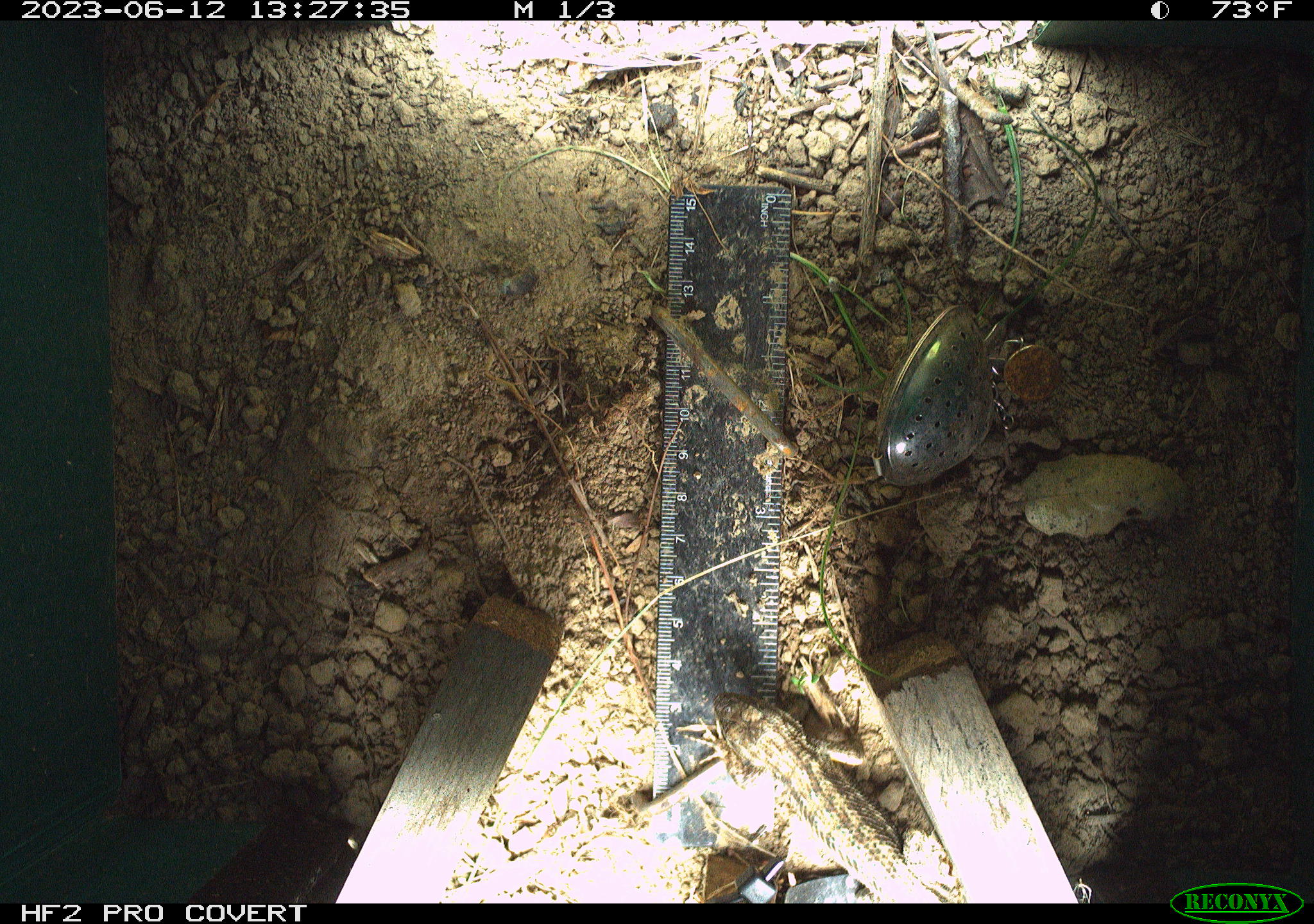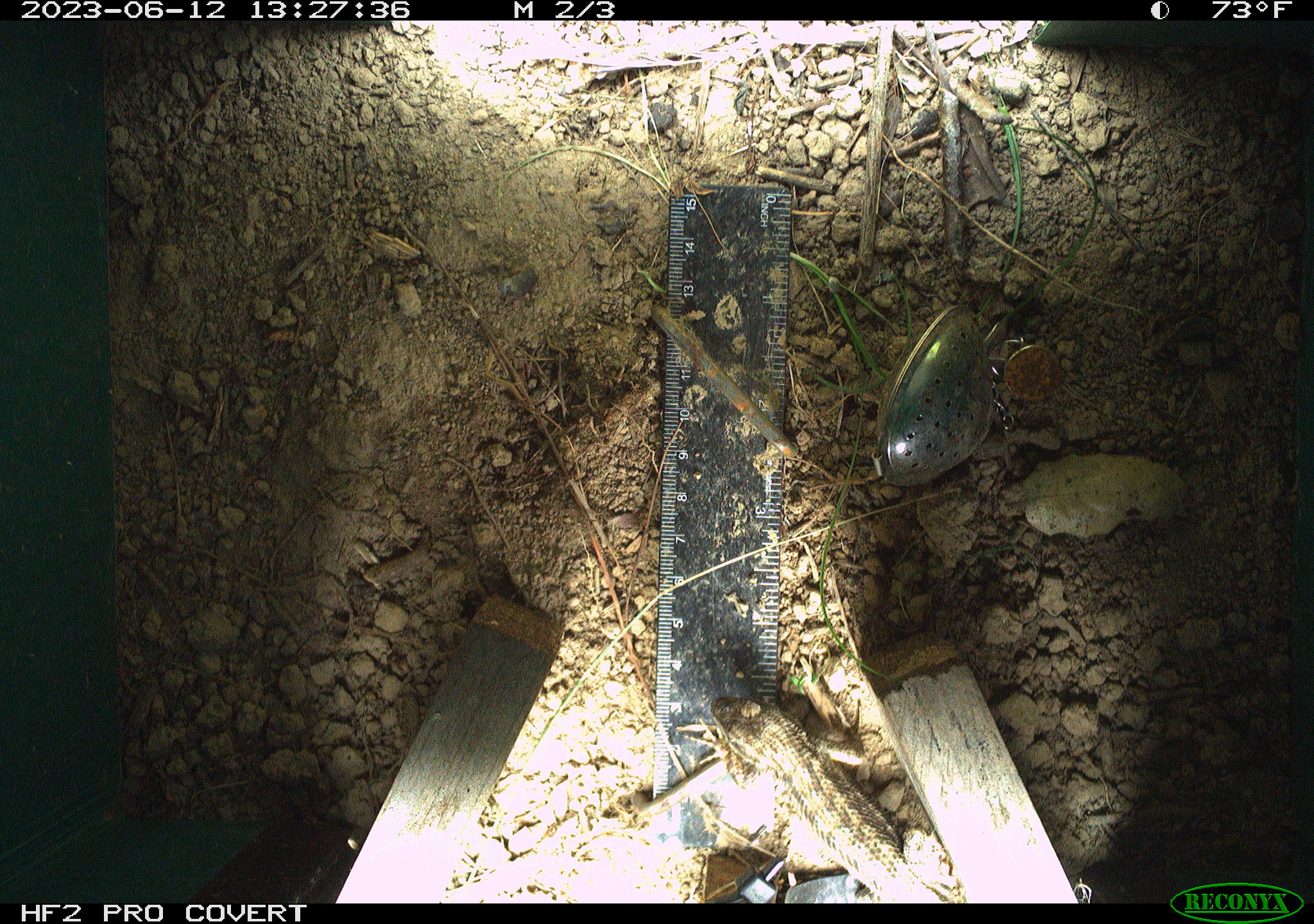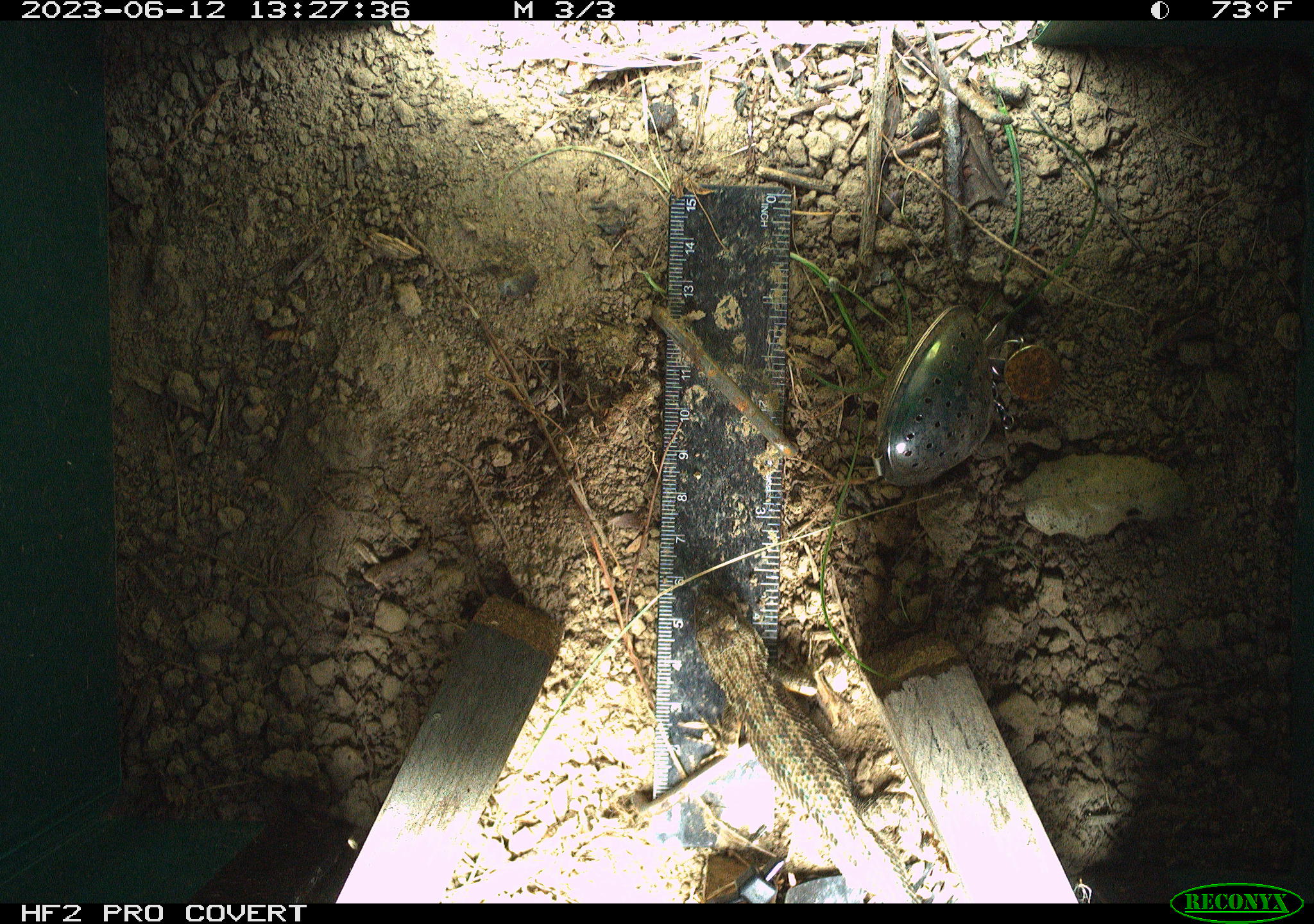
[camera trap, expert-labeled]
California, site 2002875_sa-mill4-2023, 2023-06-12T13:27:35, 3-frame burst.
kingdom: Animalia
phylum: Chordata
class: Reptilia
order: Squamata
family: Phrynosomatidae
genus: Sceloporus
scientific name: Sceloporus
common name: spiny lizards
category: sceloporus species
Sceloporus species (spiny lizards) (Sceloporus).